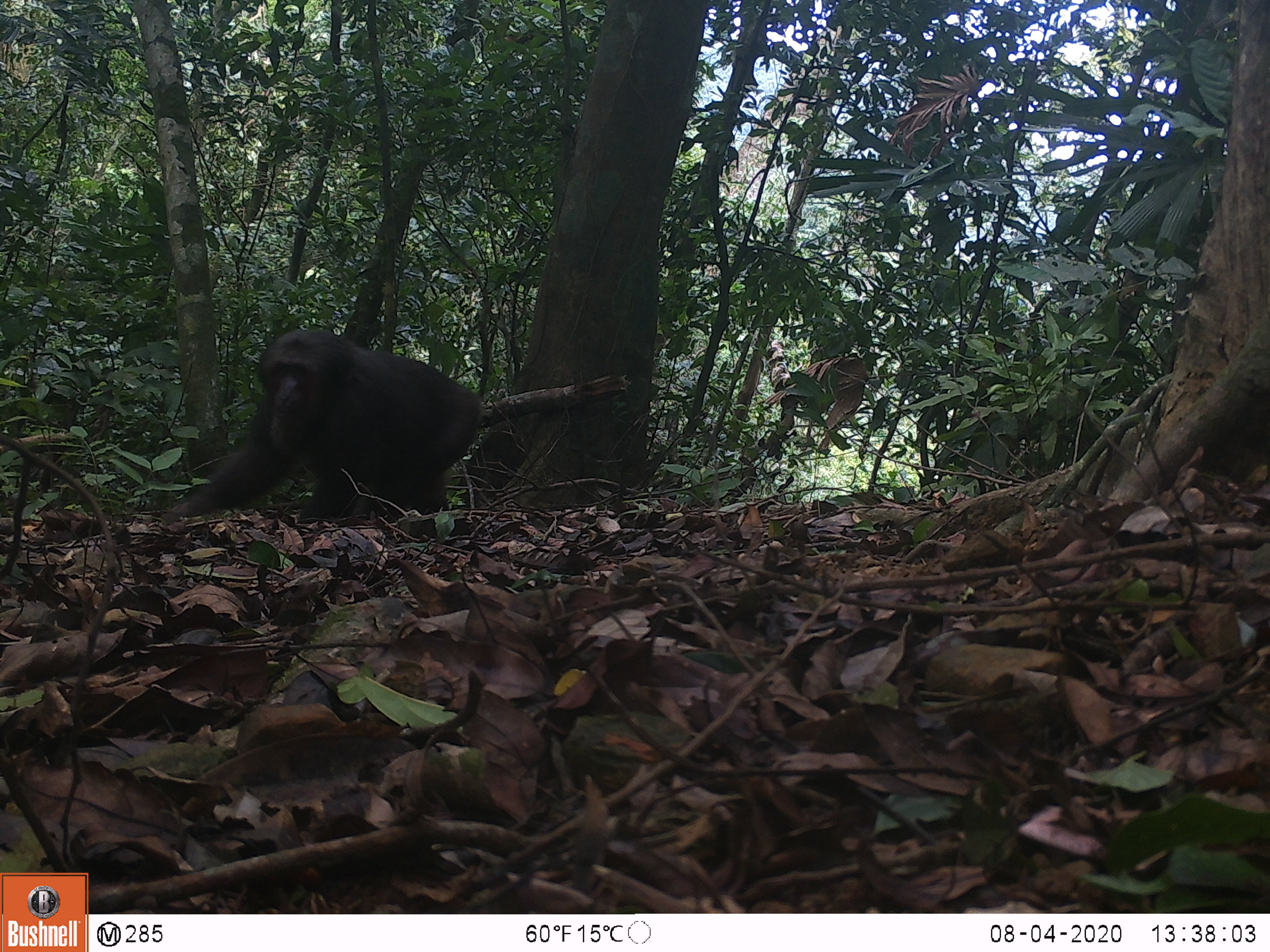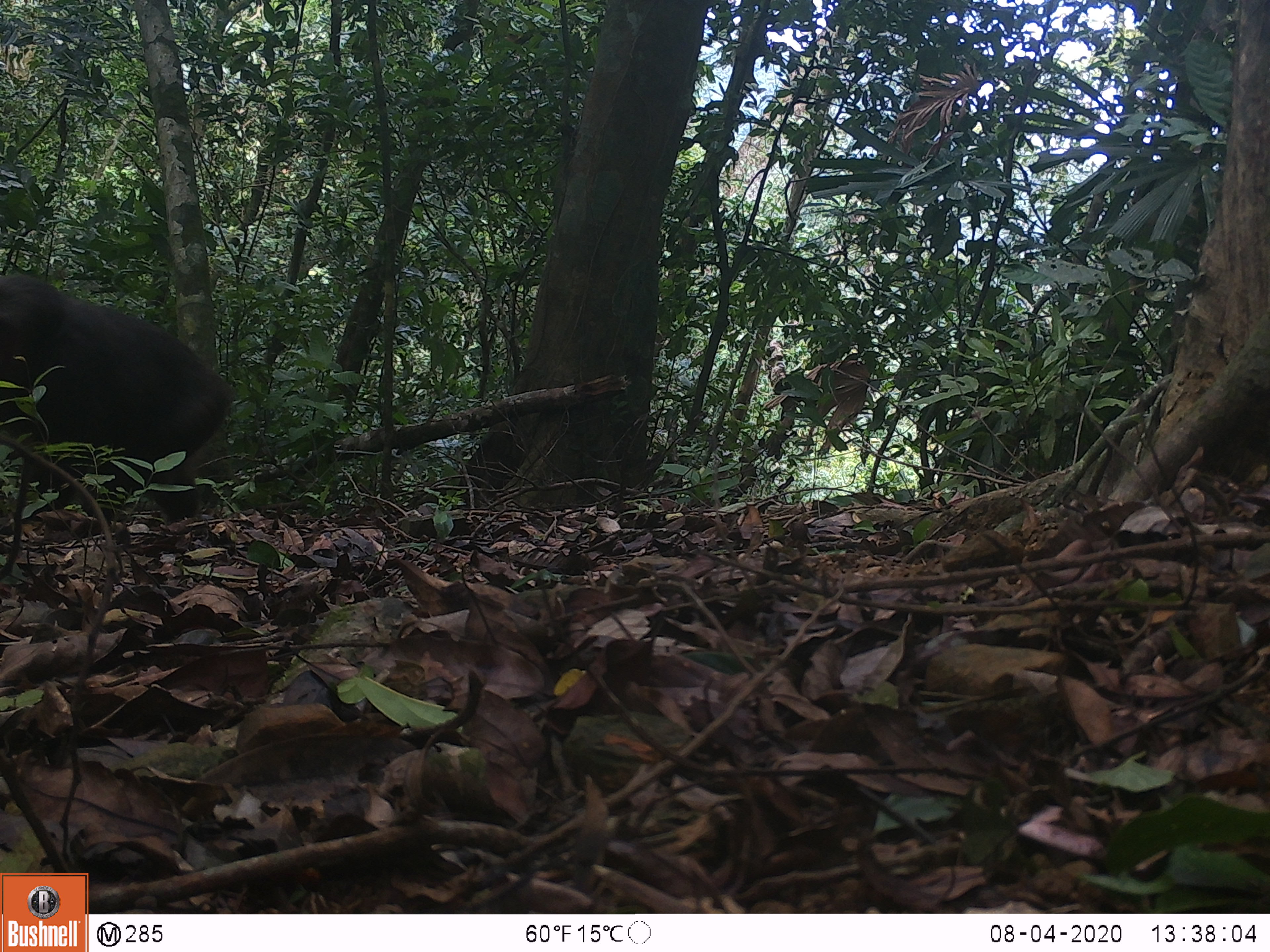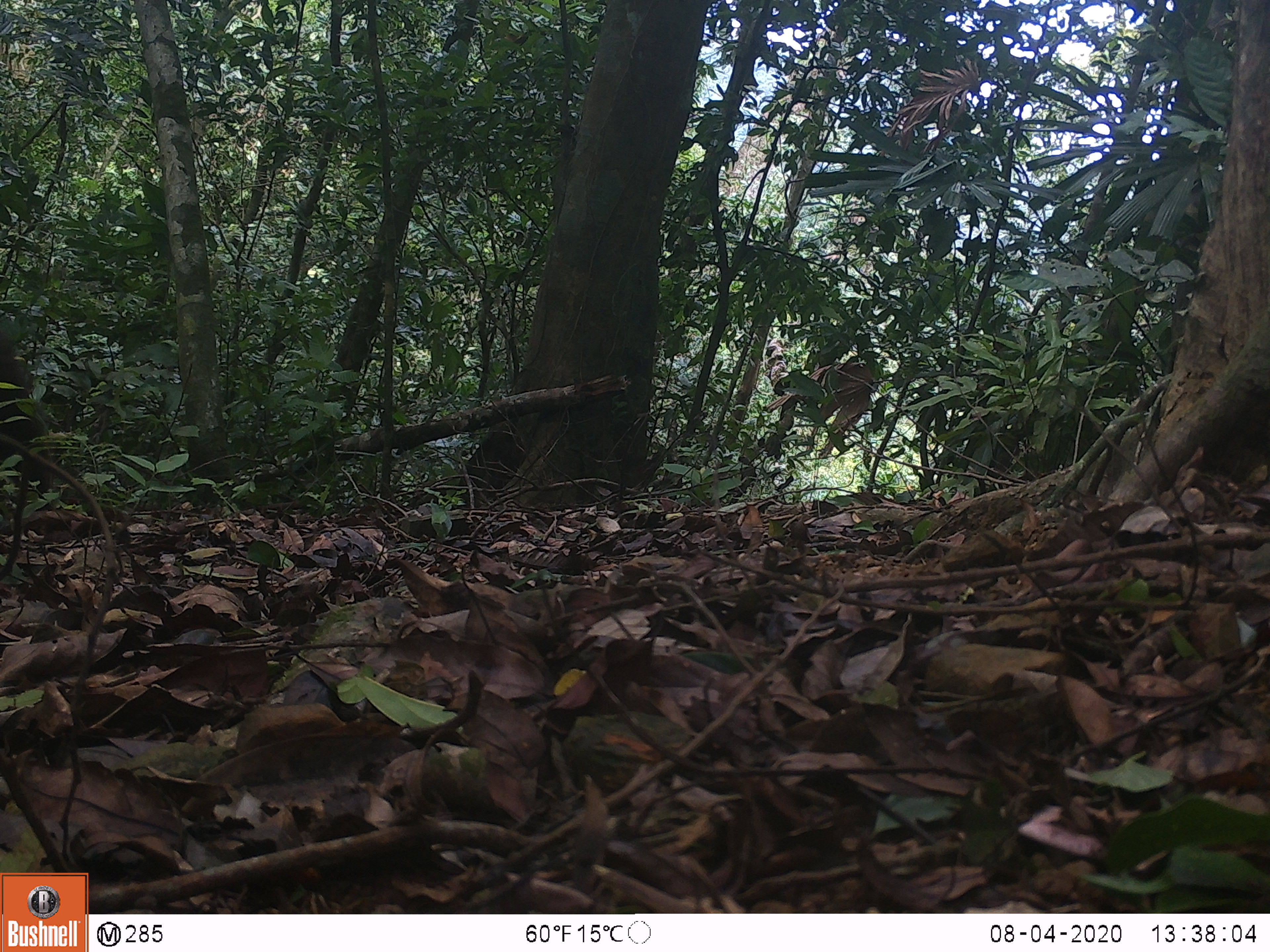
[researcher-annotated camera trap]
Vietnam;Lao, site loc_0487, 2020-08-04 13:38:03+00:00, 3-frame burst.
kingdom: Animalia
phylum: Chordata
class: Mammalia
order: Primates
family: Cercopithecidae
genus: Macaca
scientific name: Macaca arctoides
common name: stump-tailed macaque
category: stump tailed macaque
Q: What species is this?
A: Stump tailed macaque (stump-tailed macaque) (Macaca arctoides).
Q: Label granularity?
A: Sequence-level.